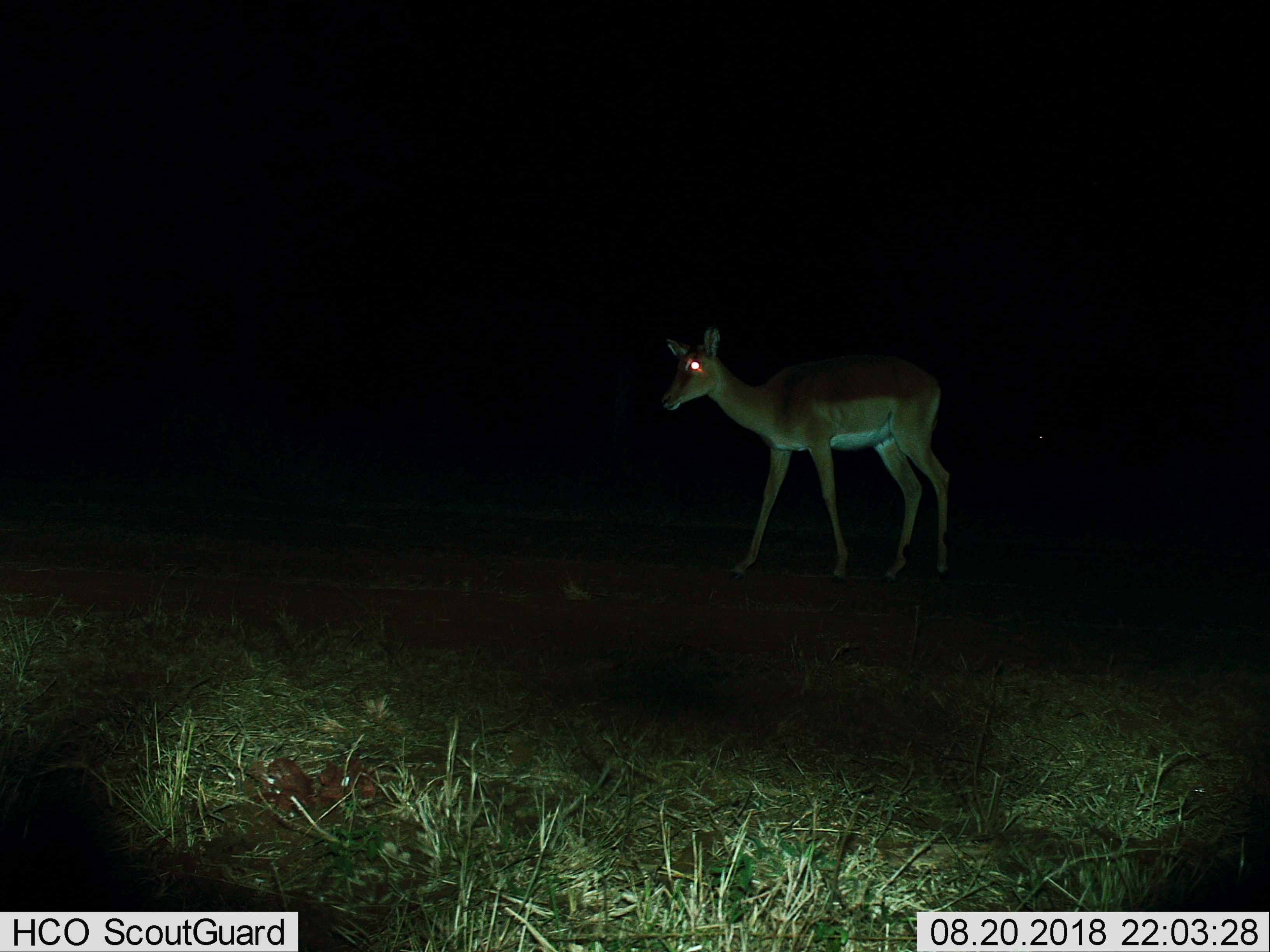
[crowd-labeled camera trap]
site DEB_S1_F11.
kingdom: Animalia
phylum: Chordata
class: Mammalia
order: Artiodactyla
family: Bovidae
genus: Aepyceros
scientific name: Aepyceros melampus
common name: impala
Impala (Aepyceros melampus), count 1. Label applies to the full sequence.